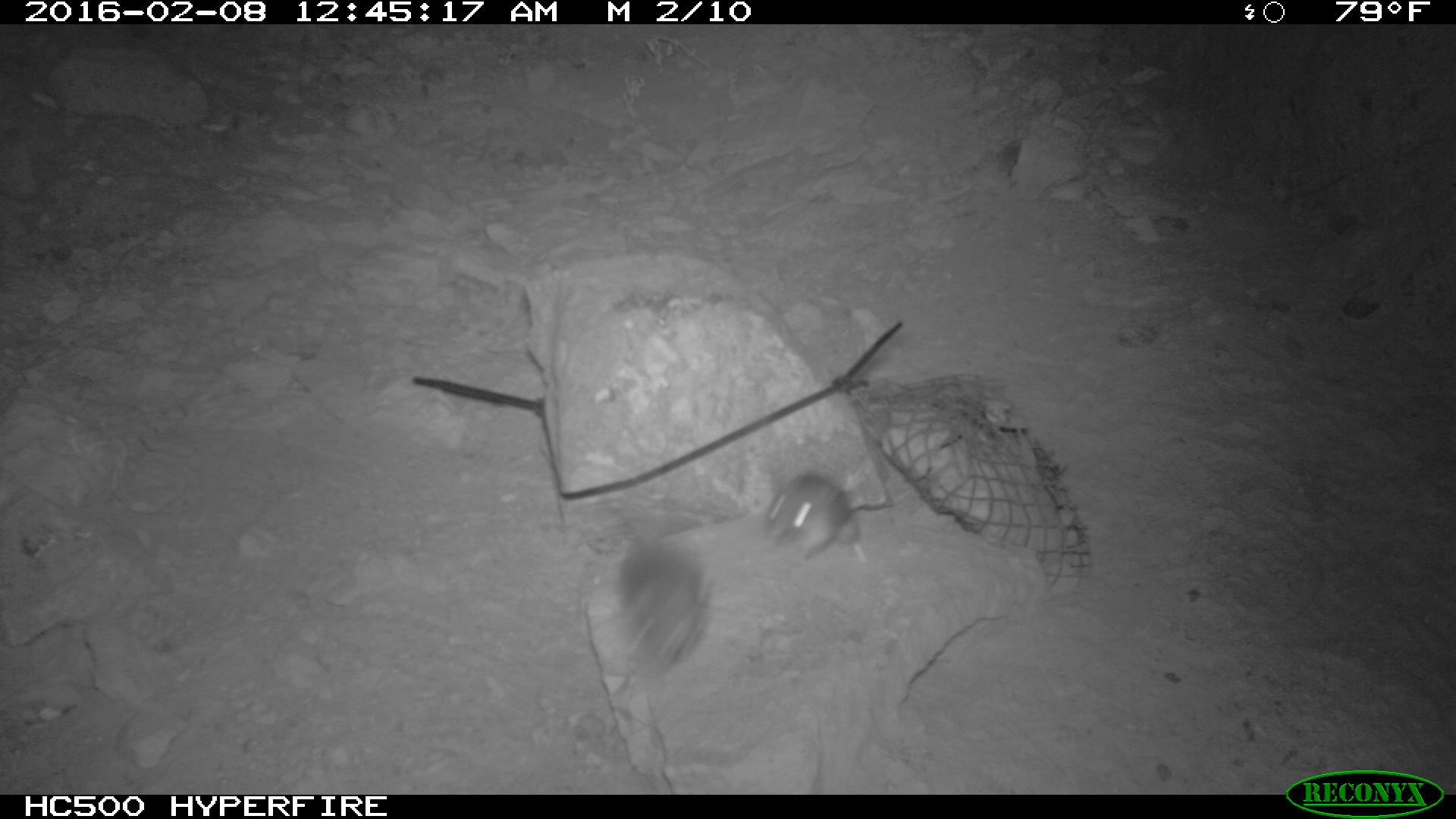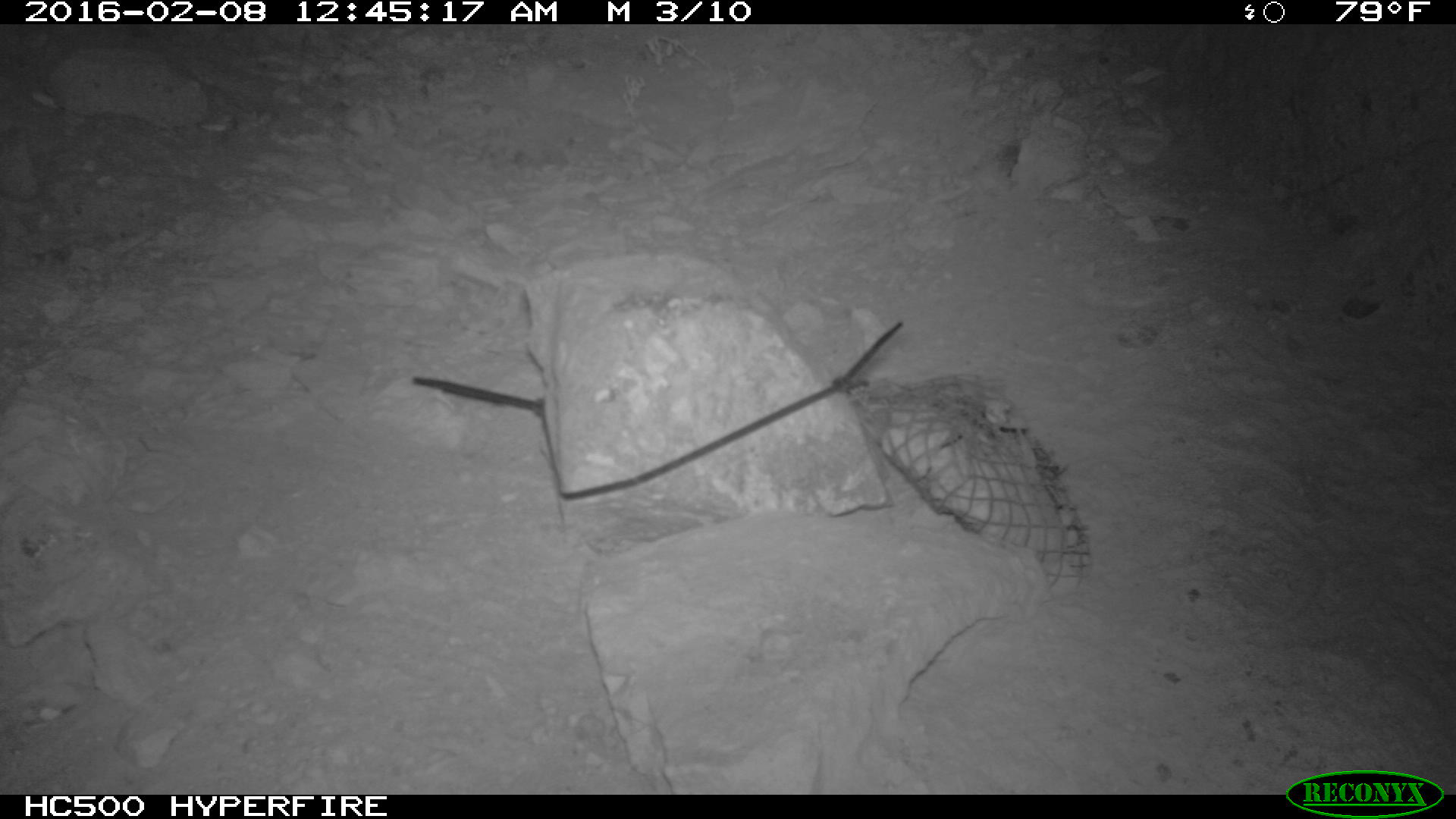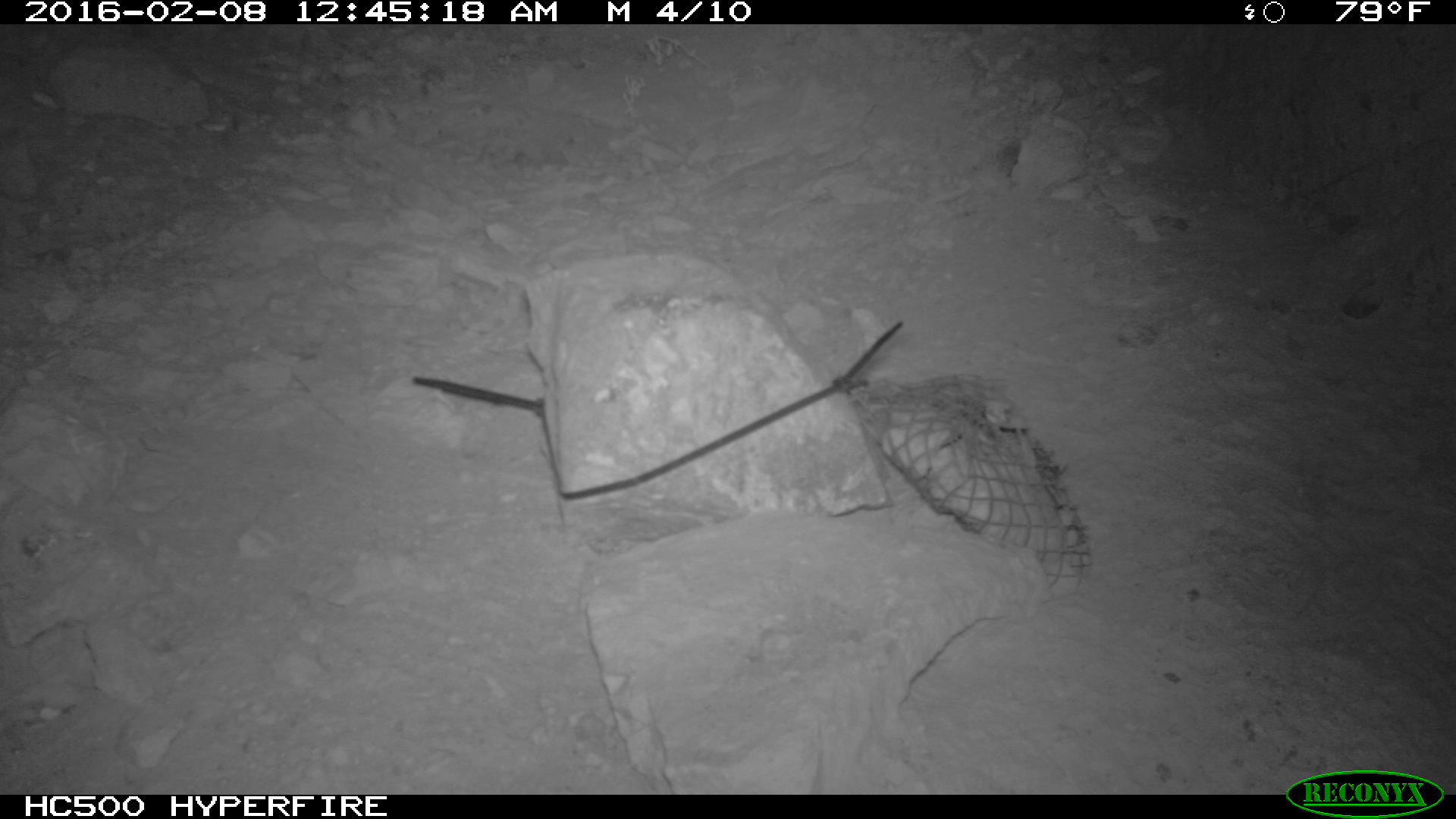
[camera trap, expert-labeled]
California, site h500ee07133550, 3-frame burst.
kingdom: Animalia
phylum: Chordata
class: Mammalia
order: Rodentia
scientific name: Rodentia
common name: rodent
Rodent (Rodentia).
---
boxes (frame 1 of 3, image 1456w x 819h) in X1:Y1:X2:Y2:
rodent: 617:534:714:692; 764:470:864:561